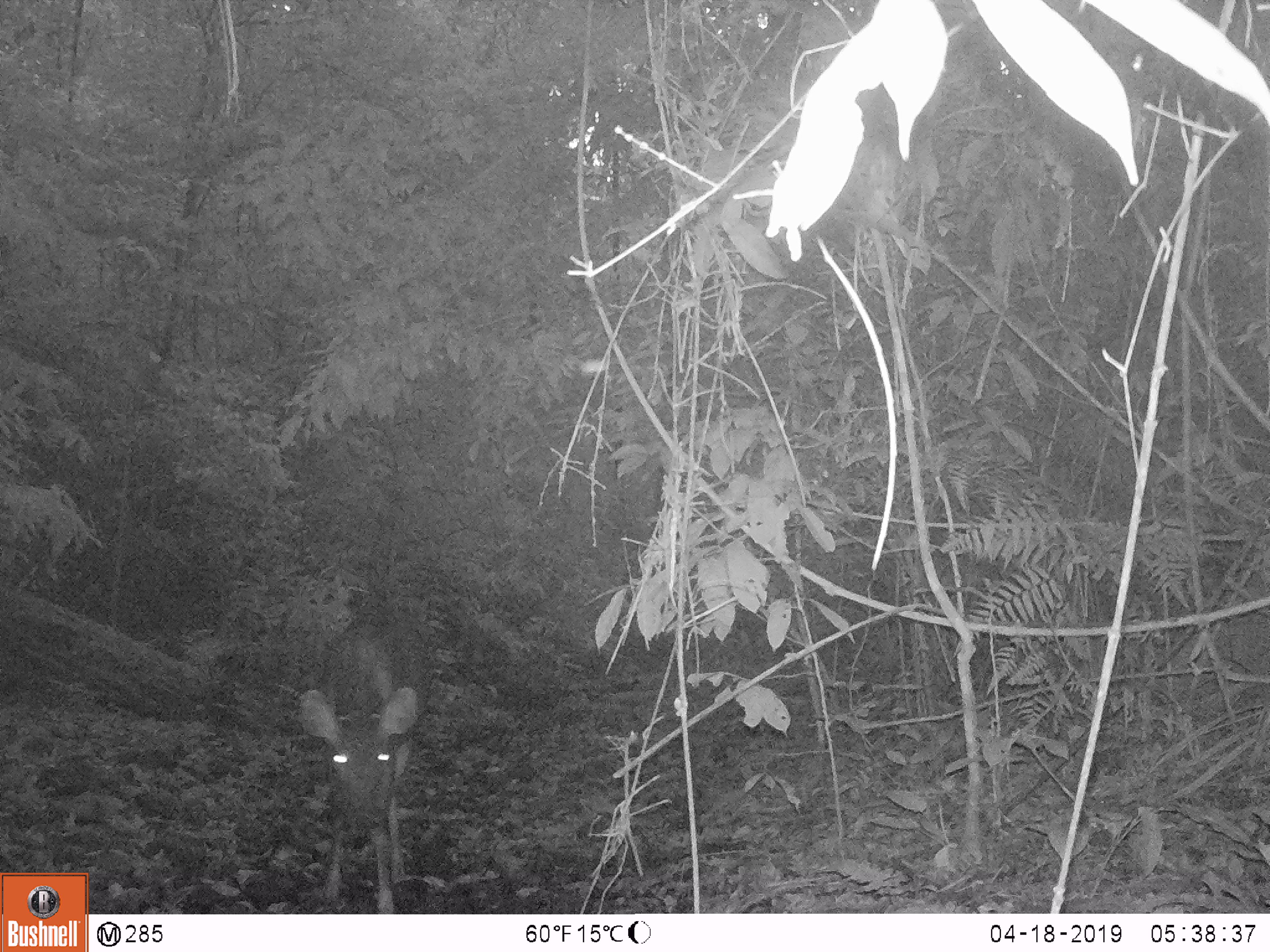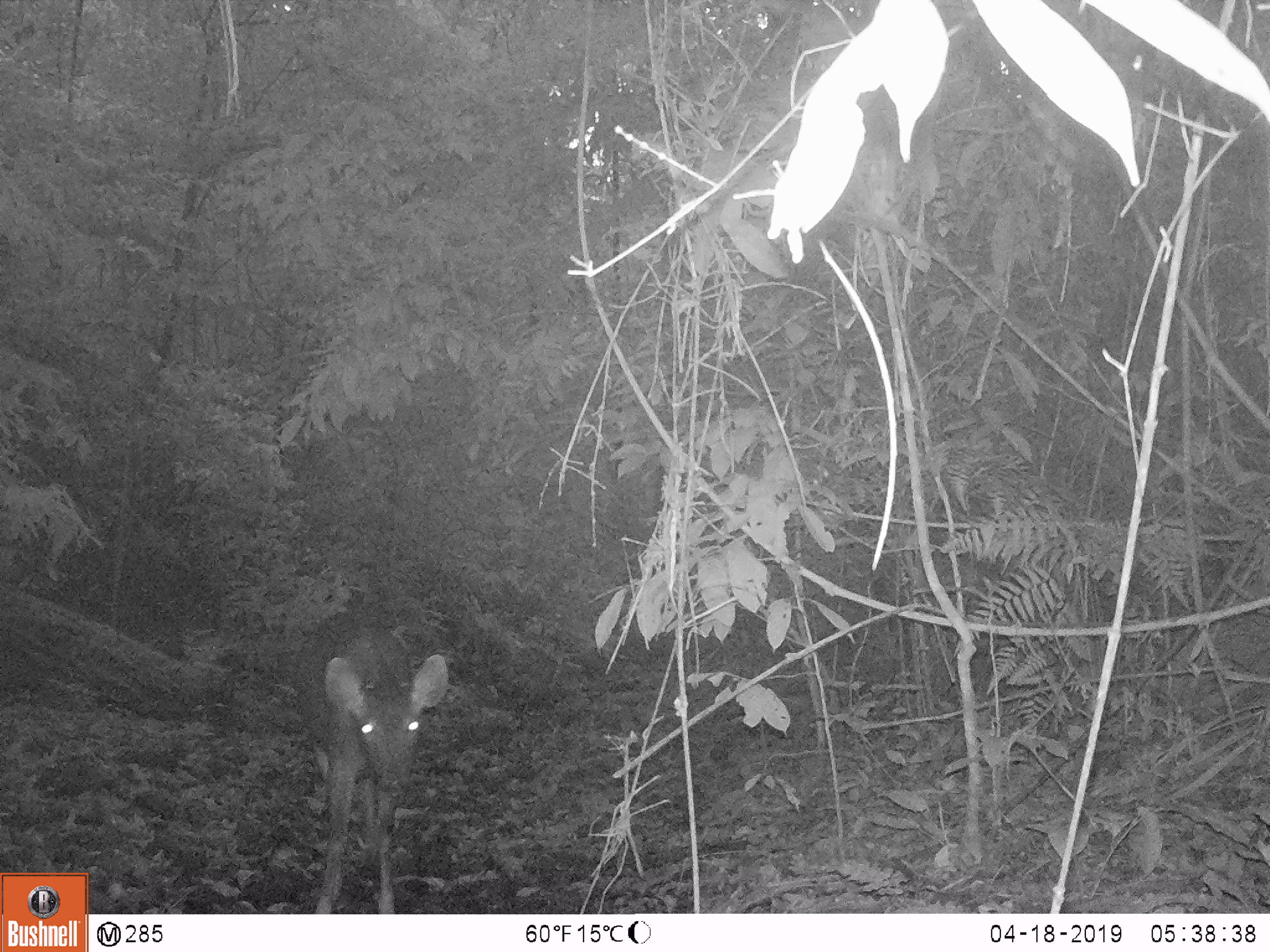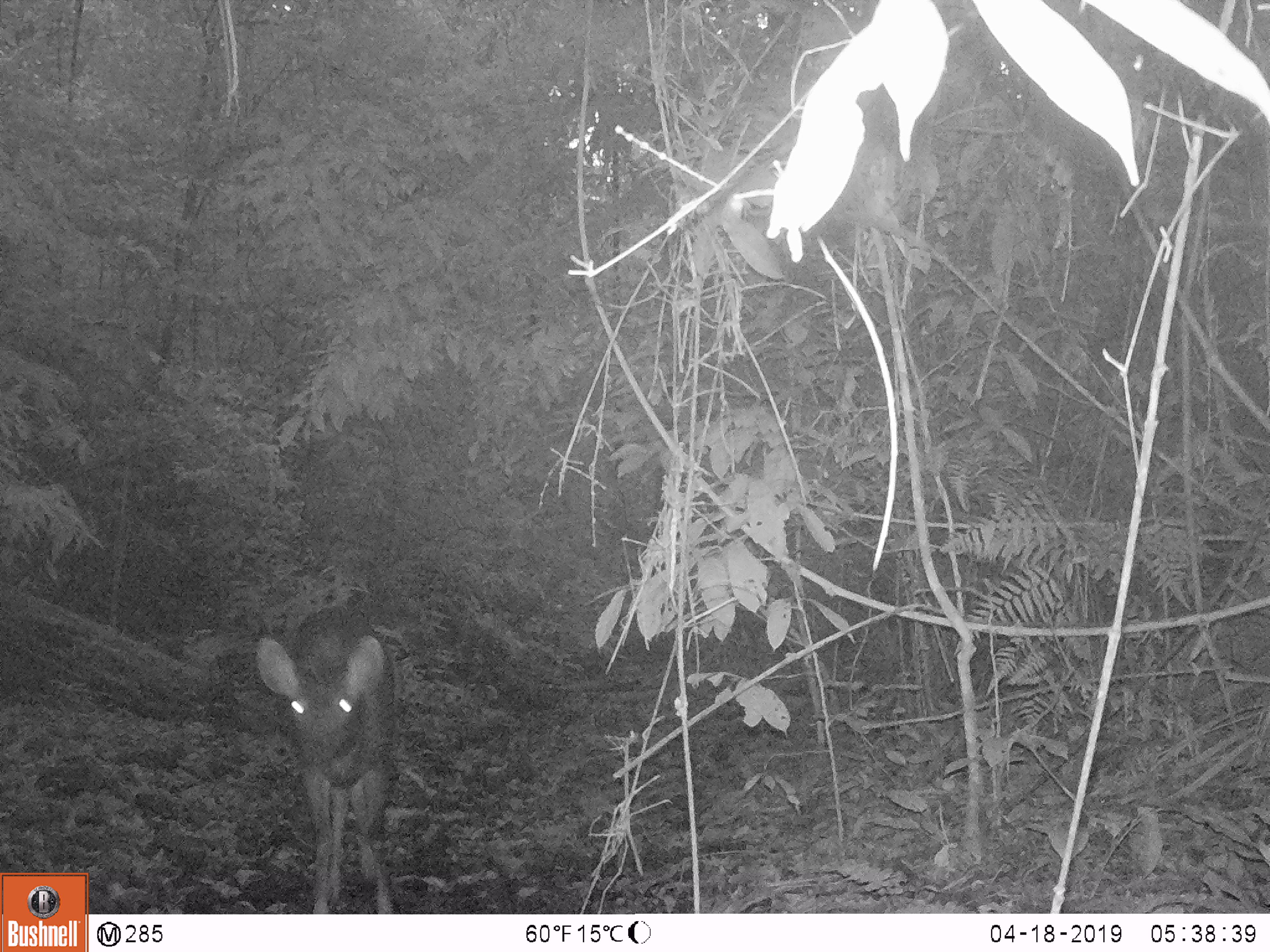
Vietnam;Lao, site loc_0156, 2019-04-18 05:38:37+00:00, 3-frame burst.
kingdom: Animalia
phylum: Chordata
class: Mammalia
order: Artiodactyla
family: Cervidae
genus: Rusa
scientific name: Rusa unicolor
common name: sambar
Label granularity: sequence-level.